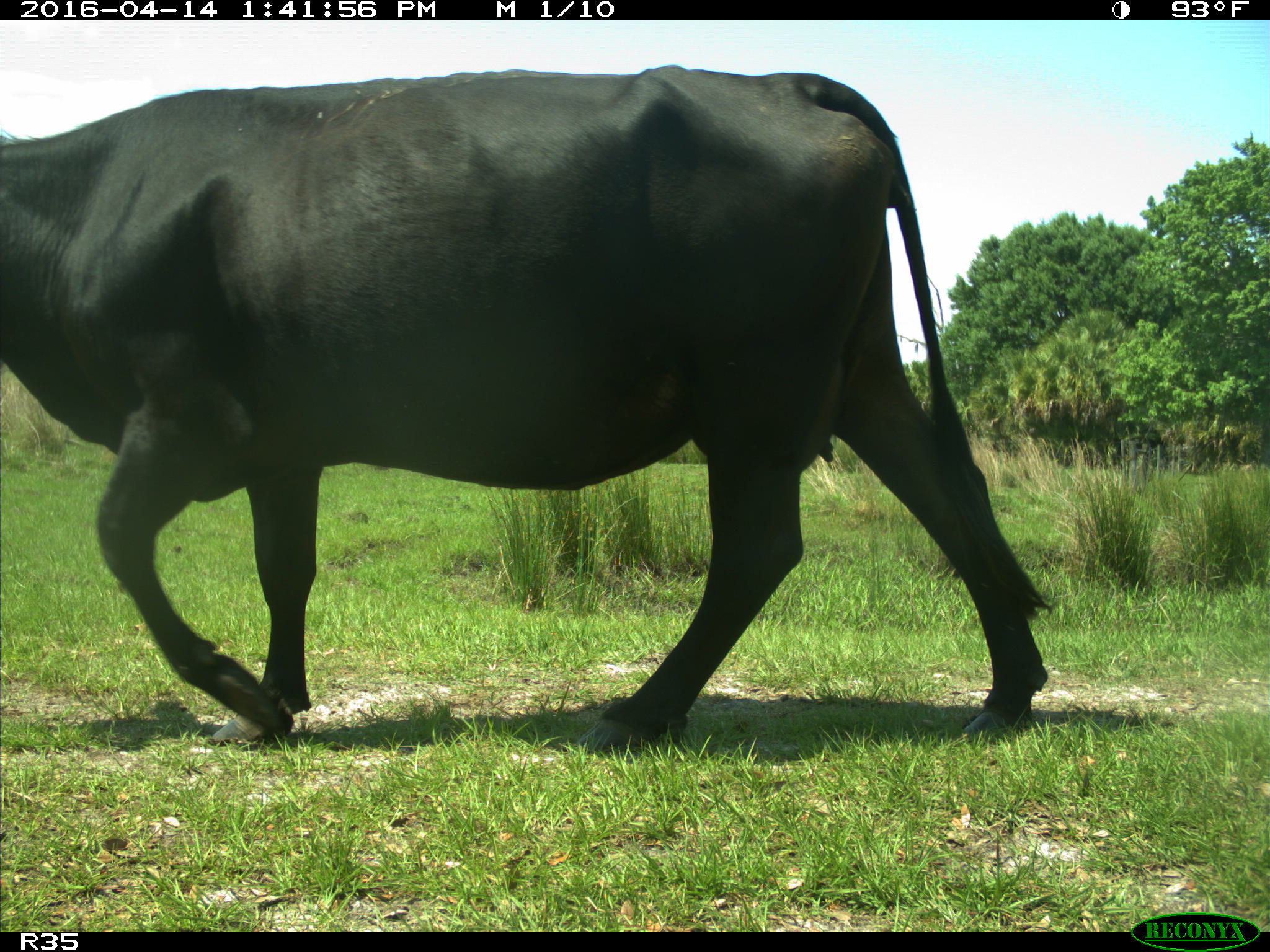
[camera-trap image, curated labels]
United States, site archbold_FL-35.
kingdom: Animalia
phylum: Chordata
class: Mammalia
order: Artiodactyla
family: Bovidae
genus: Bos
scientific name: Bos taurus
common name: domestic cow